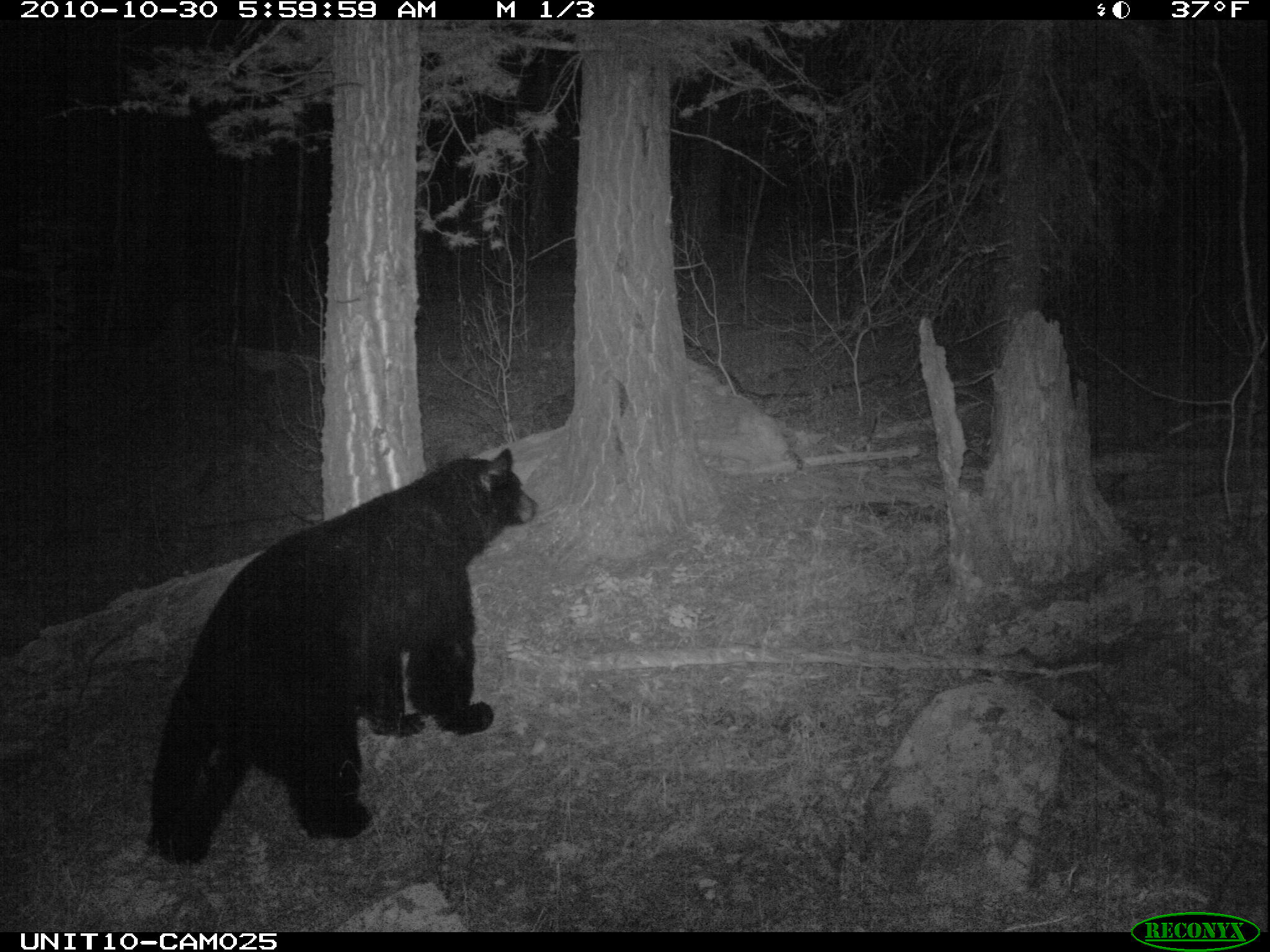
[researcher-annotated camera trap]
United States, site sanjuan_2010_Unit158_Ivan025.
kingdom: Animalia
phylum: Chordata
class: Mammalia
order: Carnivora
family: Ursidae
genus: Ursus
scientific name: Ursus americanus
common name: american black bear